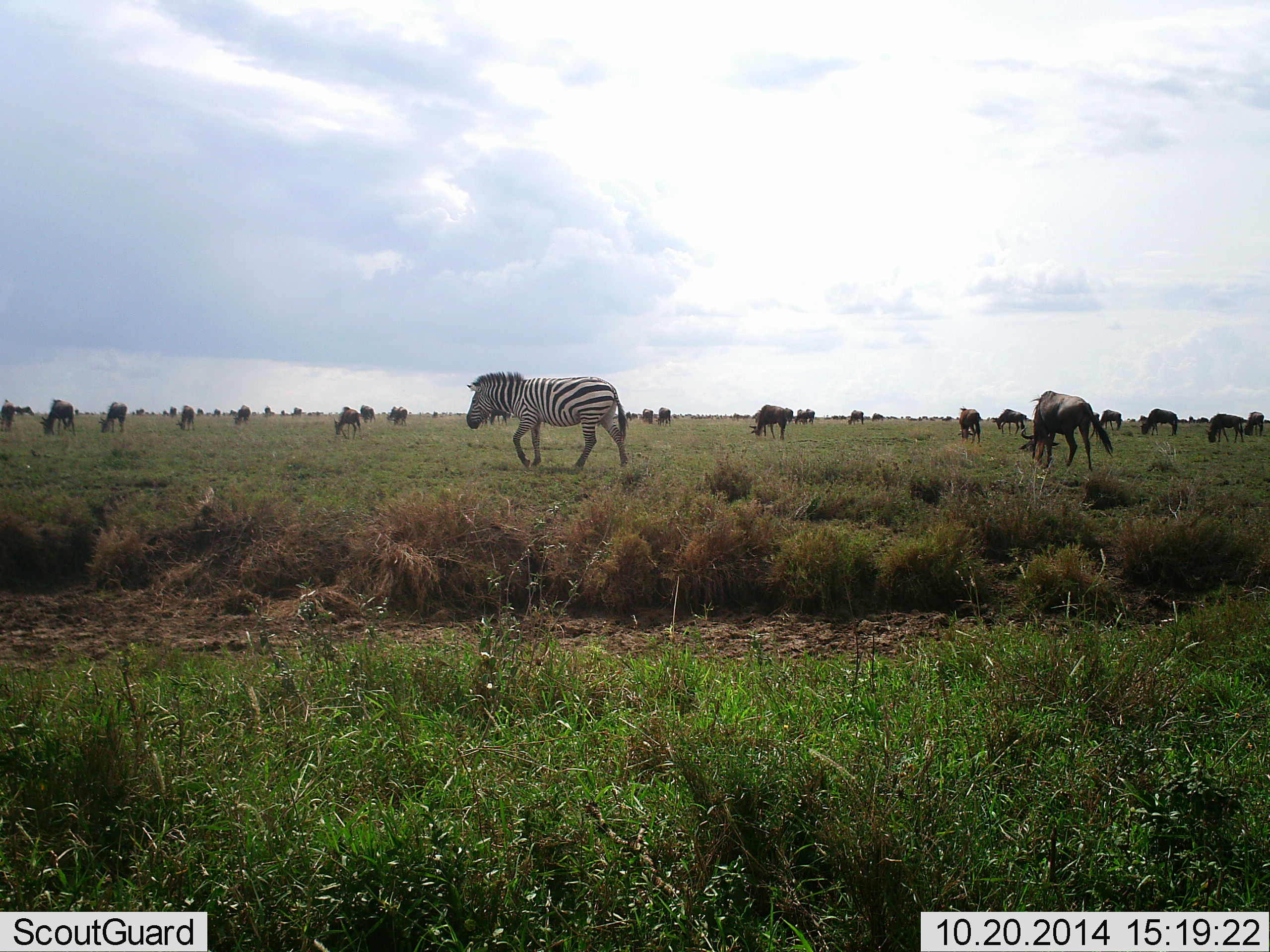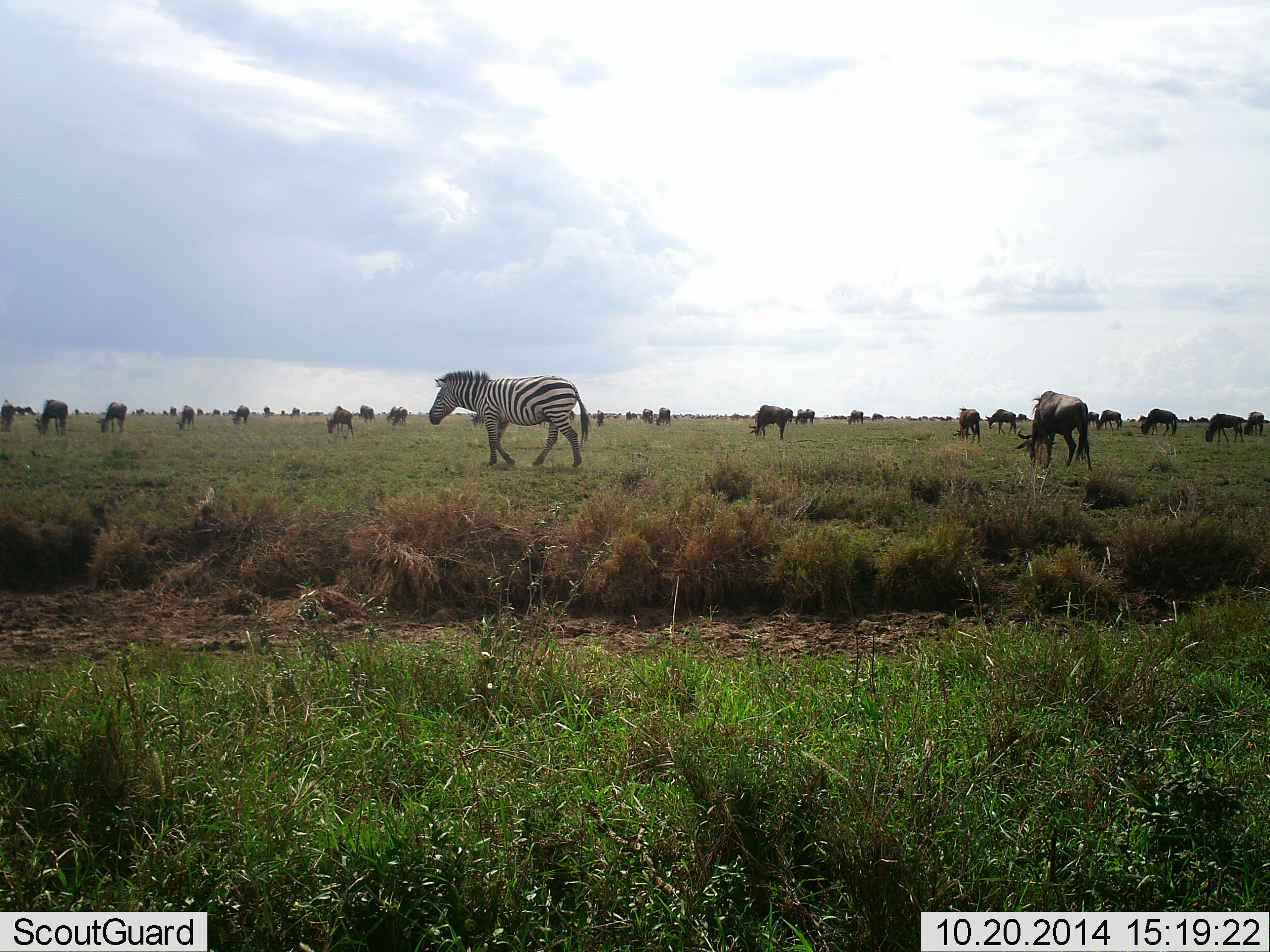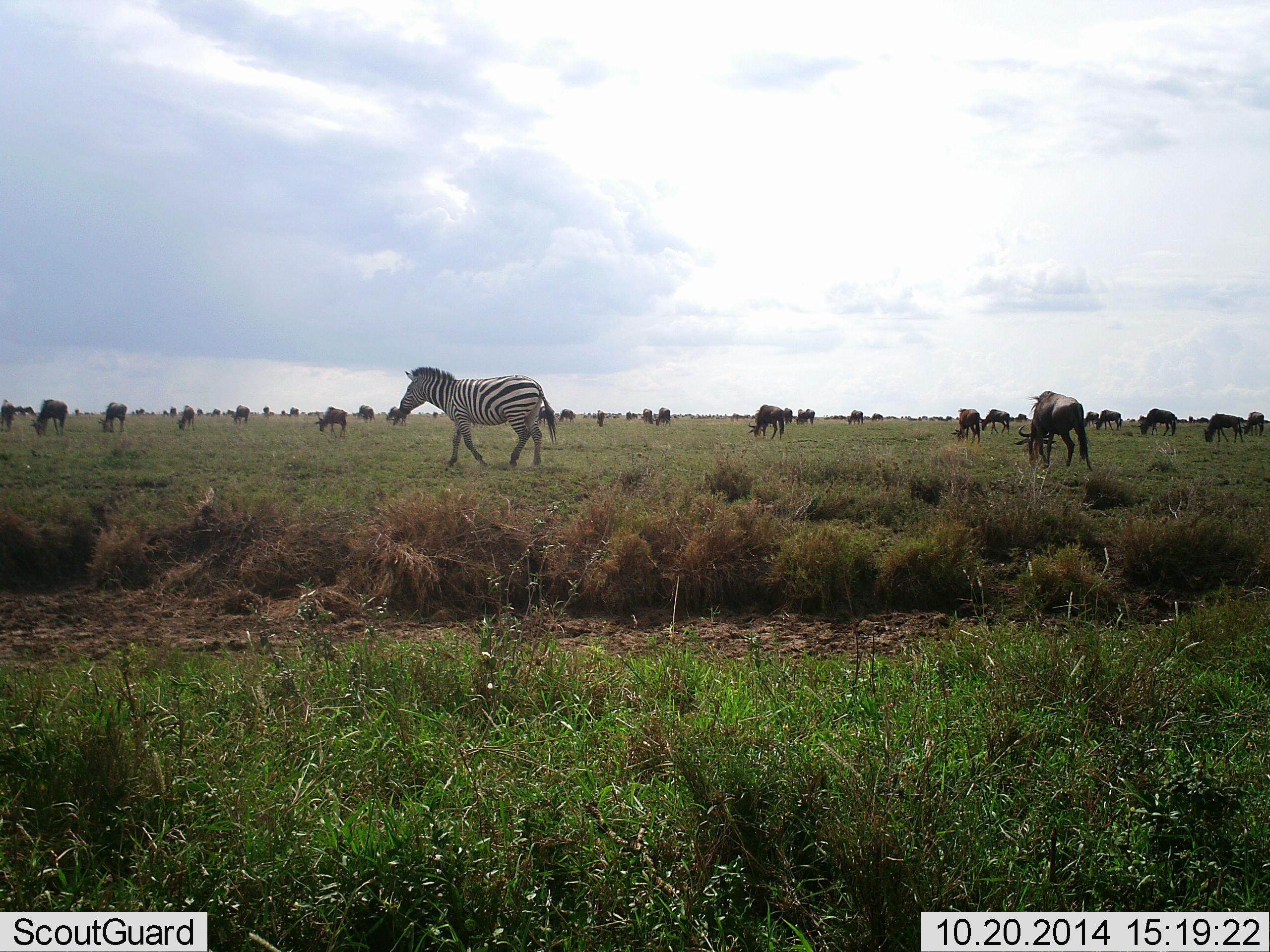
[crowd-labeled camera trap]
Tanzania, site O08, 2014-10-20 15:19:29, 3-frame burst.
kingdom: Animalia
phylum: Chordata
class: Mammalia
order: Artiodactyla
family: Bovidae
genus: Connochaetes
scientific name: Connochaetes taurinus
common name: blue wildebeest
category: wildebeest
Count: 11-50.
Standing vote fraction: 60%.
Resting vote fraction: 0%.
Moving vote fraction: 70%.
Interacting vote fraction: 0%.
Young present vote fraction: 0%.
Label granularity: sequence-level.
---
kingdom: Animalia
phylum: Chordata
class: Mammalia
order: Perissodactyla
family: Equidae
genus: Equus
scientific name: Equus quagga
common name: plains zebra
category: zebra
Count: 1.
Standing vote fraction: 0%.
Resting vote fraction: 0%.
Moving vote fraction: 100%.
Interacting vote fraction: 0%.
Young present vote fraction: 0%.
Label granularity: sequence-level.